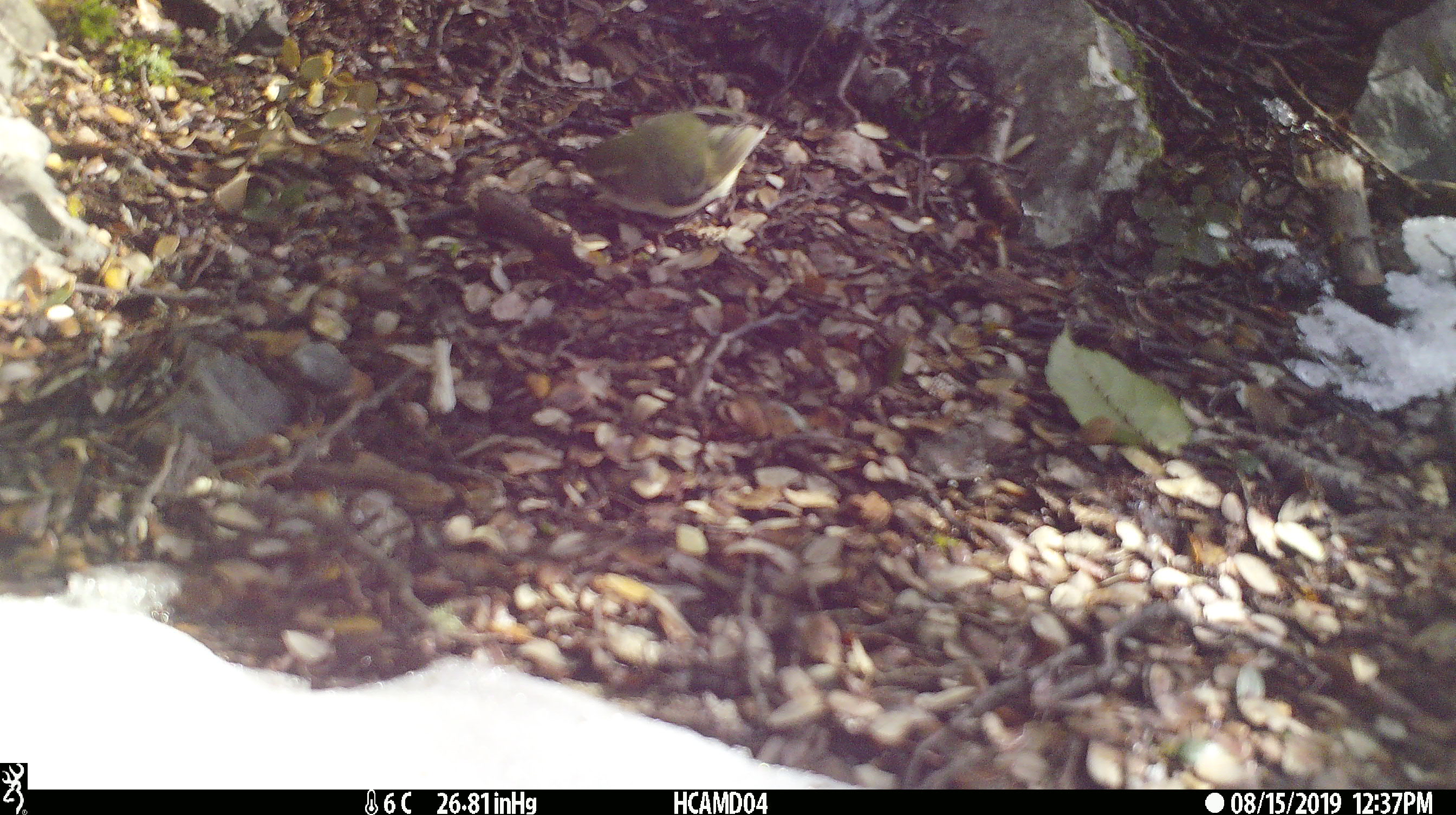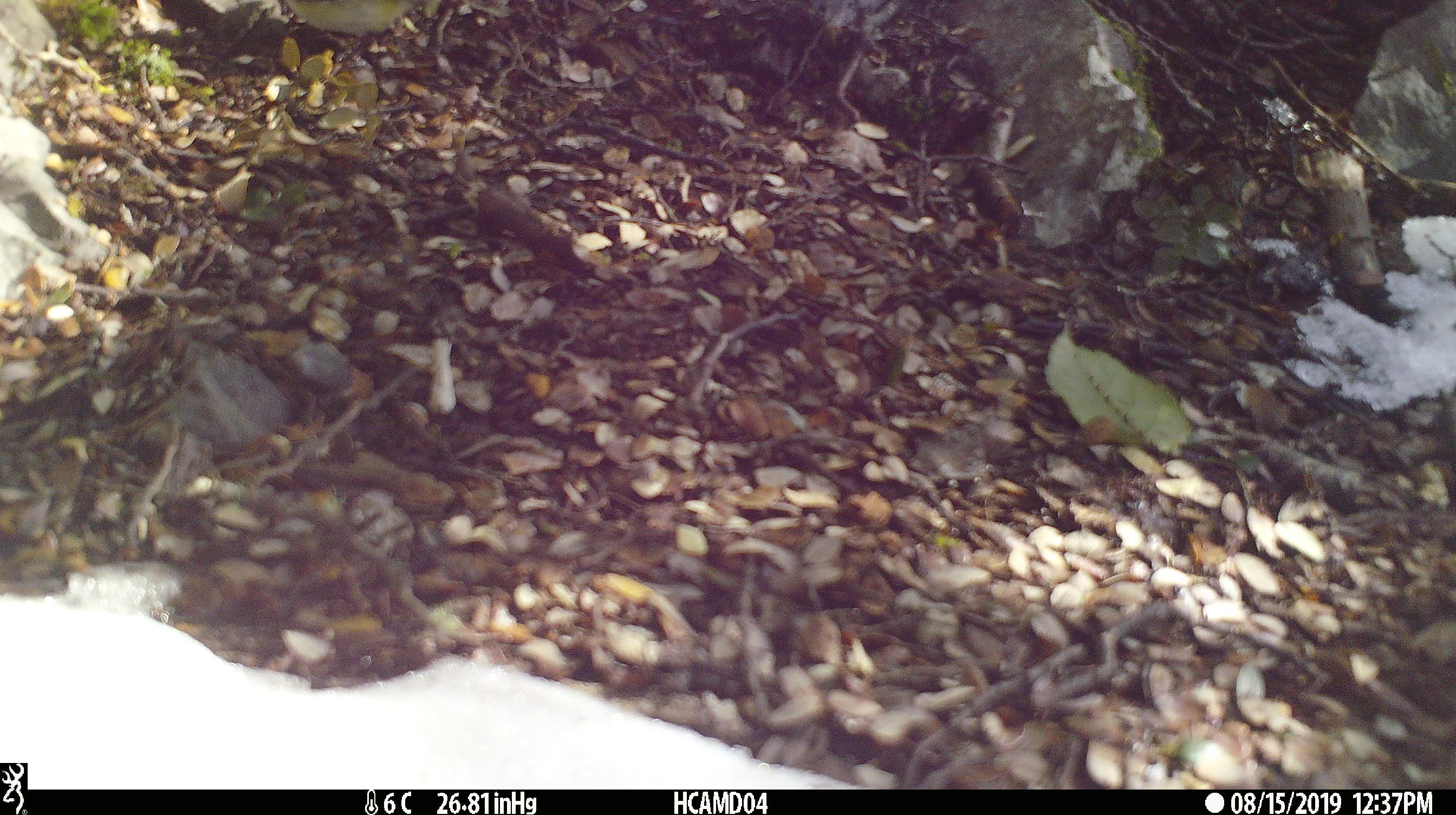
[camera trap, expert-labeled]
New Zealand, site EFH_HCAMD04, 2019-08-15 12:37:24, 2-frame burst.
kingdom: Animalia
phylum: Chordata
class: Aves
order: Passeriformes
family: Acanthisittidae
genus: Acanthisitta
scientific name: Acanthisitta chloris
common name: rifleman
Rifleman (Acanthisitta chloris).